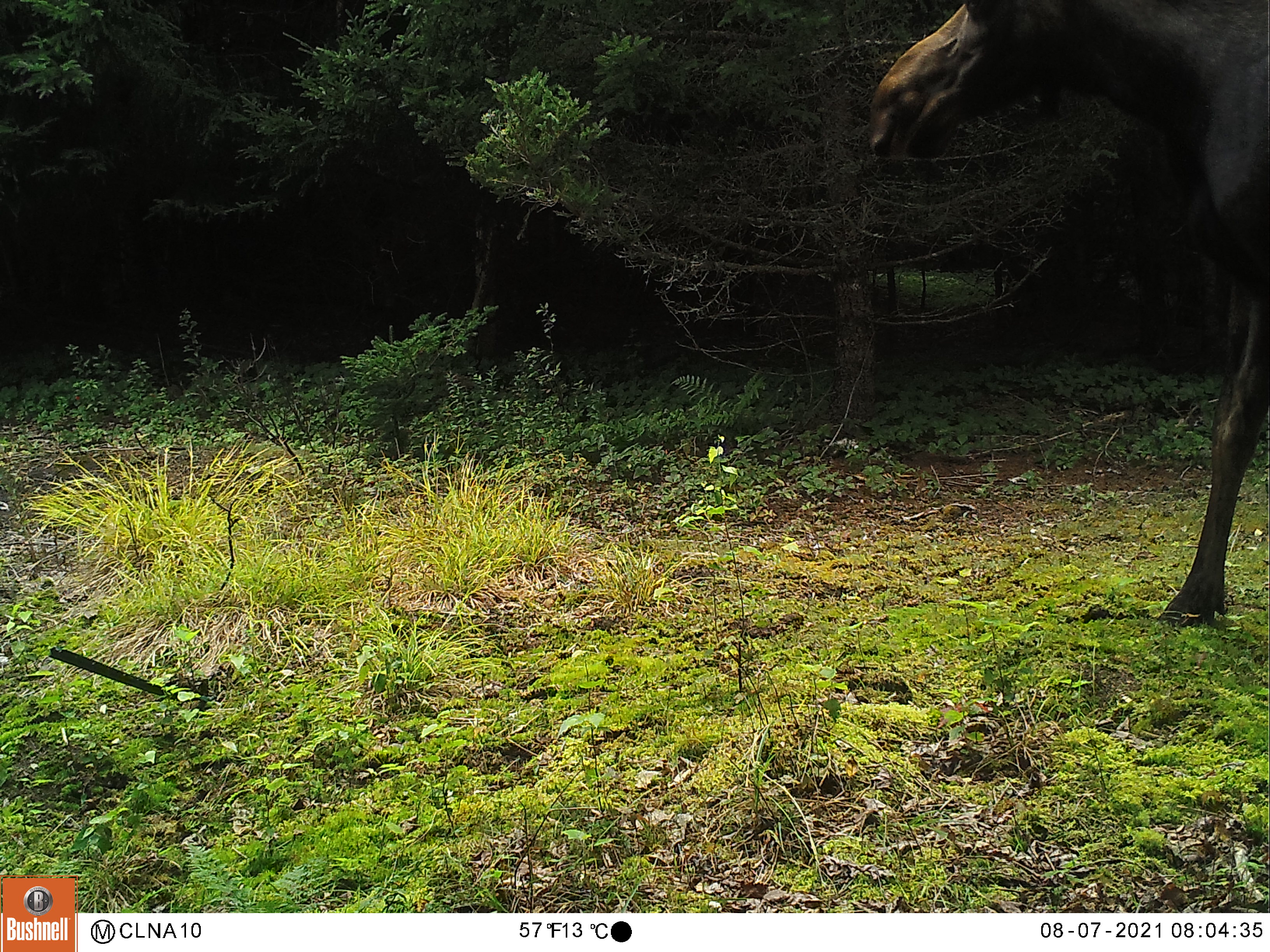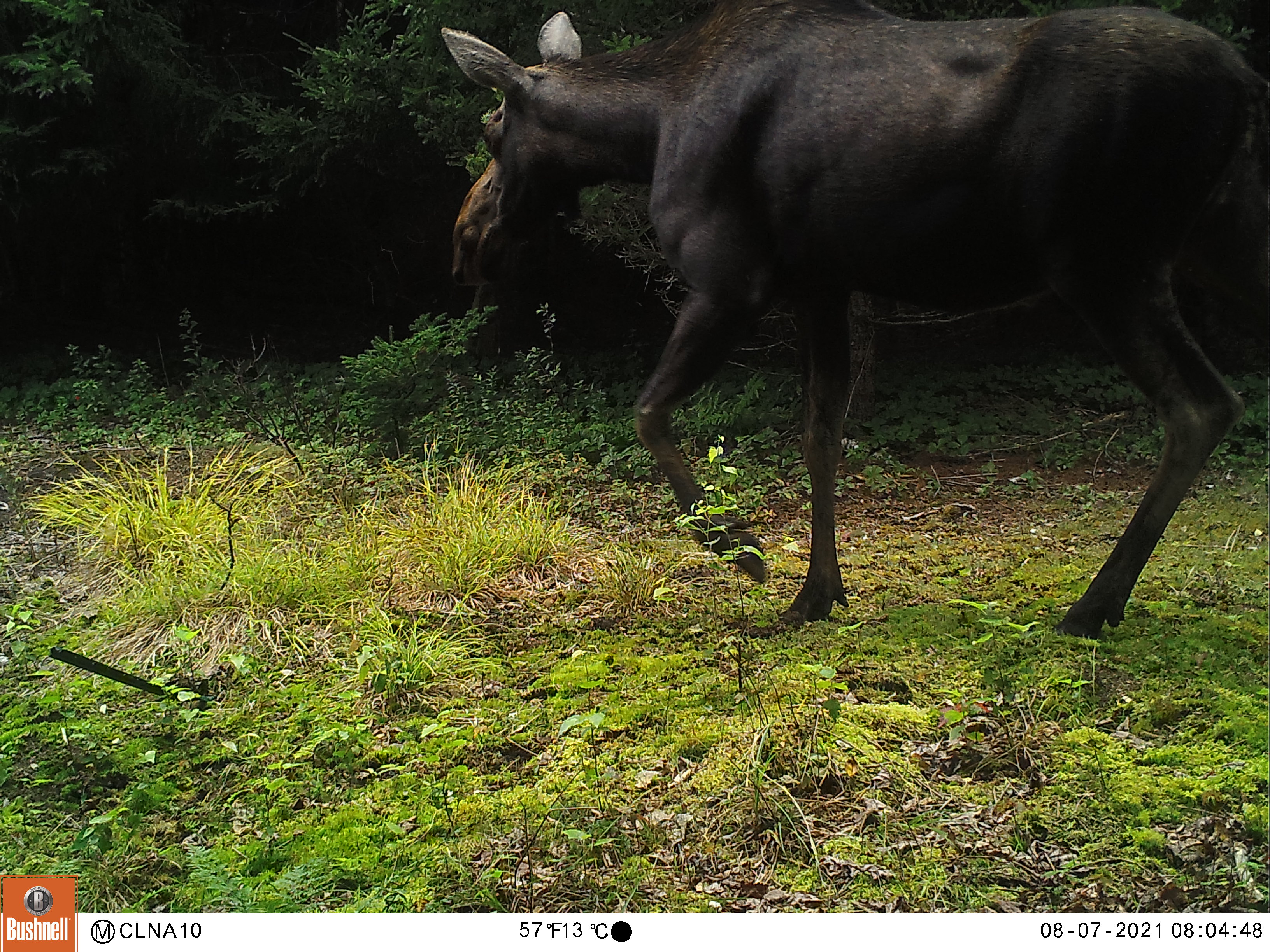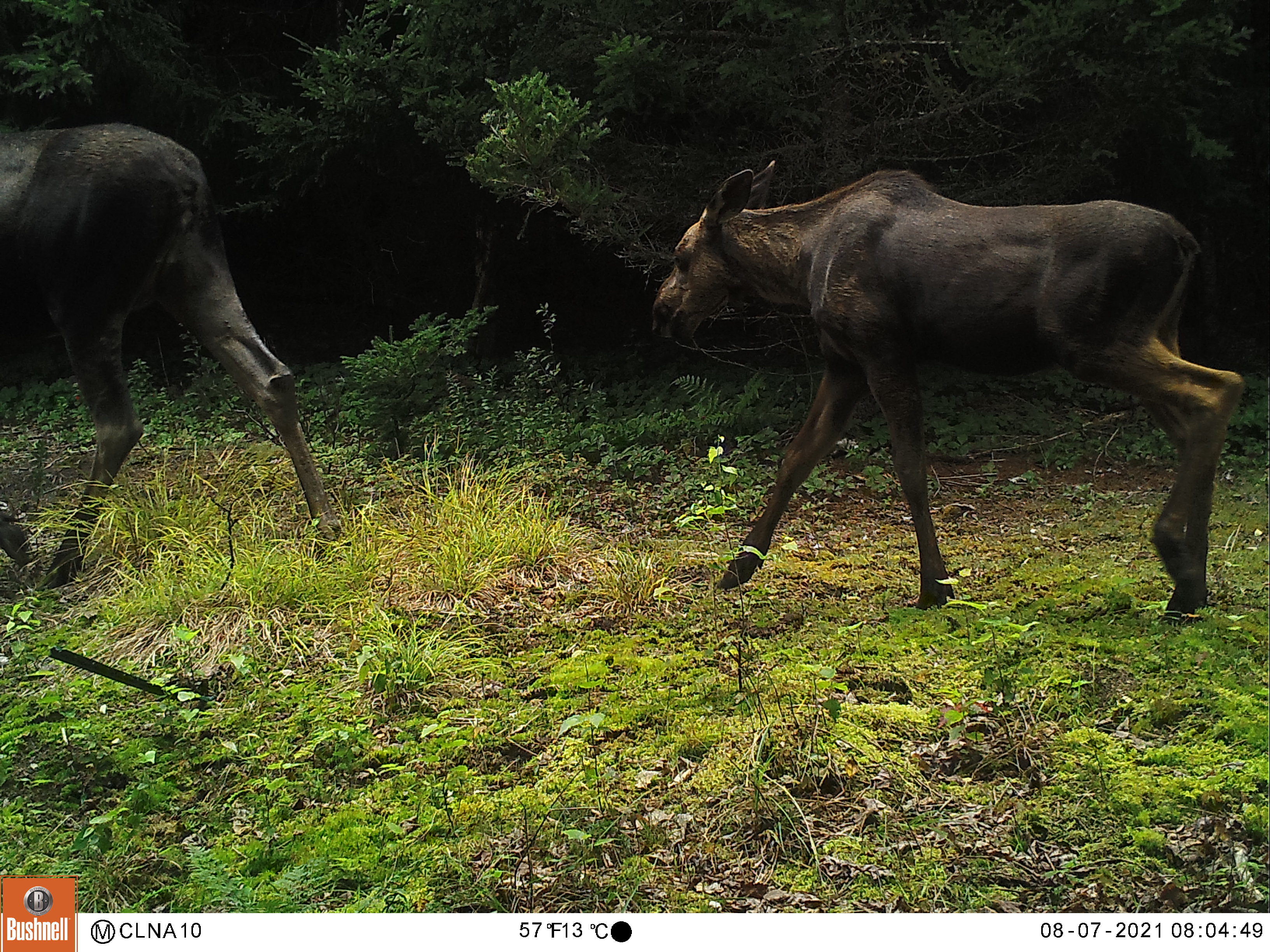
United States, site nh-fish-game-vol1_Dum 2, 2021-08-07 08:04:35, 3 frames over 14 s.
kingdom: Animalia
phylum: Chordata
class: Mammalia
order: Artiodactyla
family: Cervidae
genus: Alces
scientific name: Alces alces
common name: moose